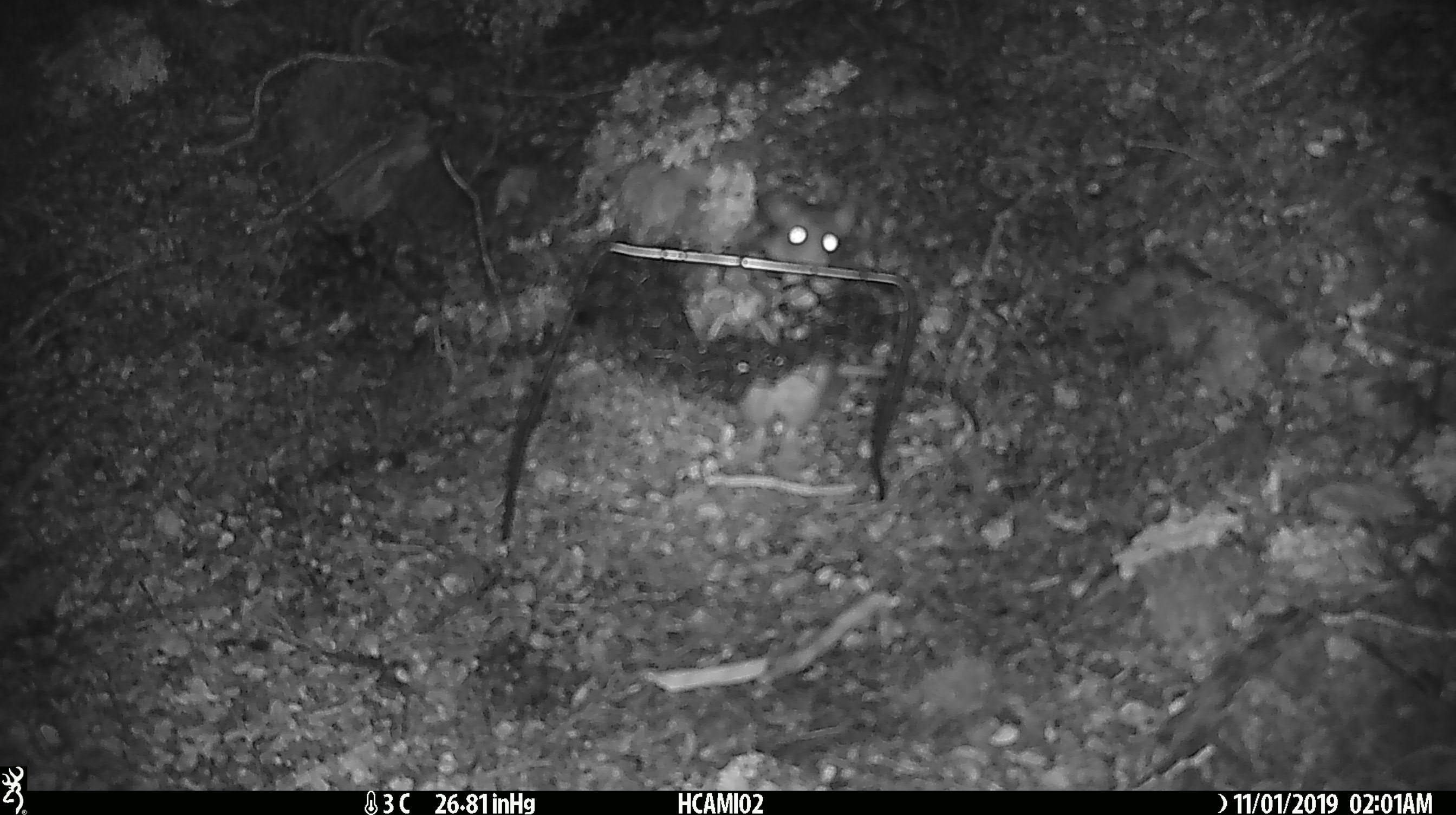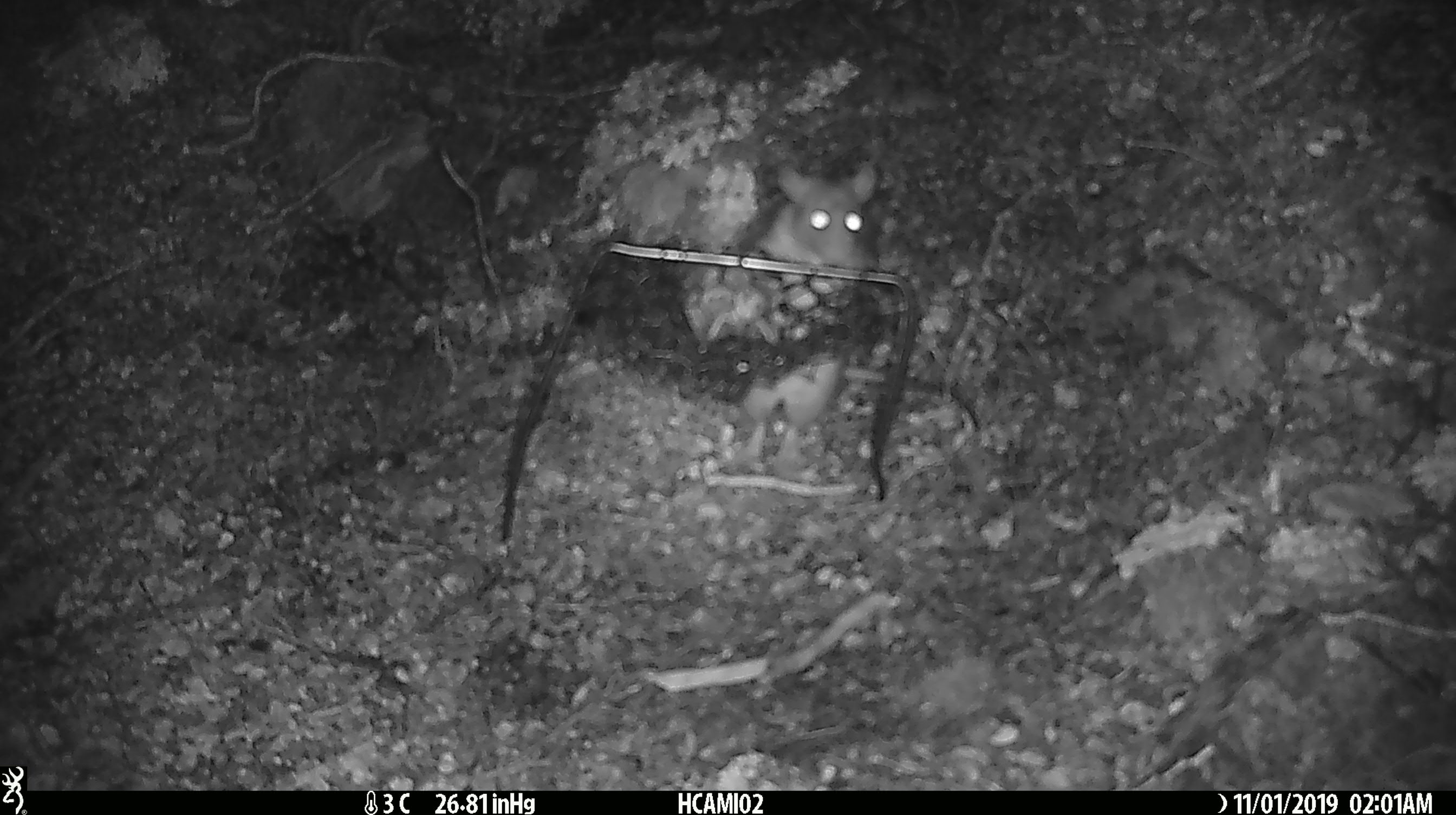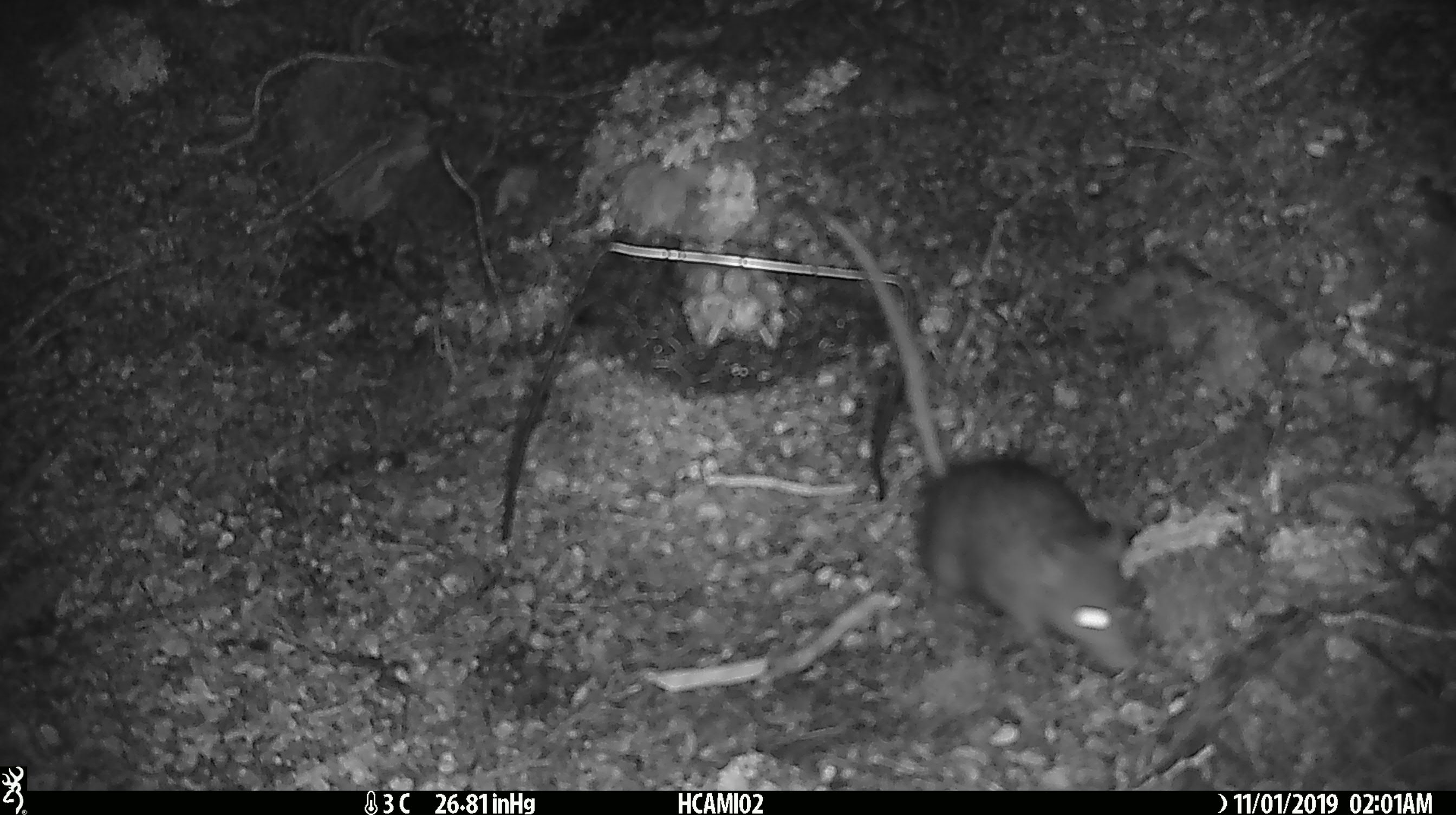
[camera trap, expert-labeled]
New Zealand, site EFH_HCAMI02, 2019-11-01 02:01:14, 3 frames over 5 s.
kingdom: Animalia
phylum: Chordata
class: Mammalia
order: Rodentia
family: Muridae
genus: Rattus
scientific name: Rattus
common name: rat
Rat (Rattus).